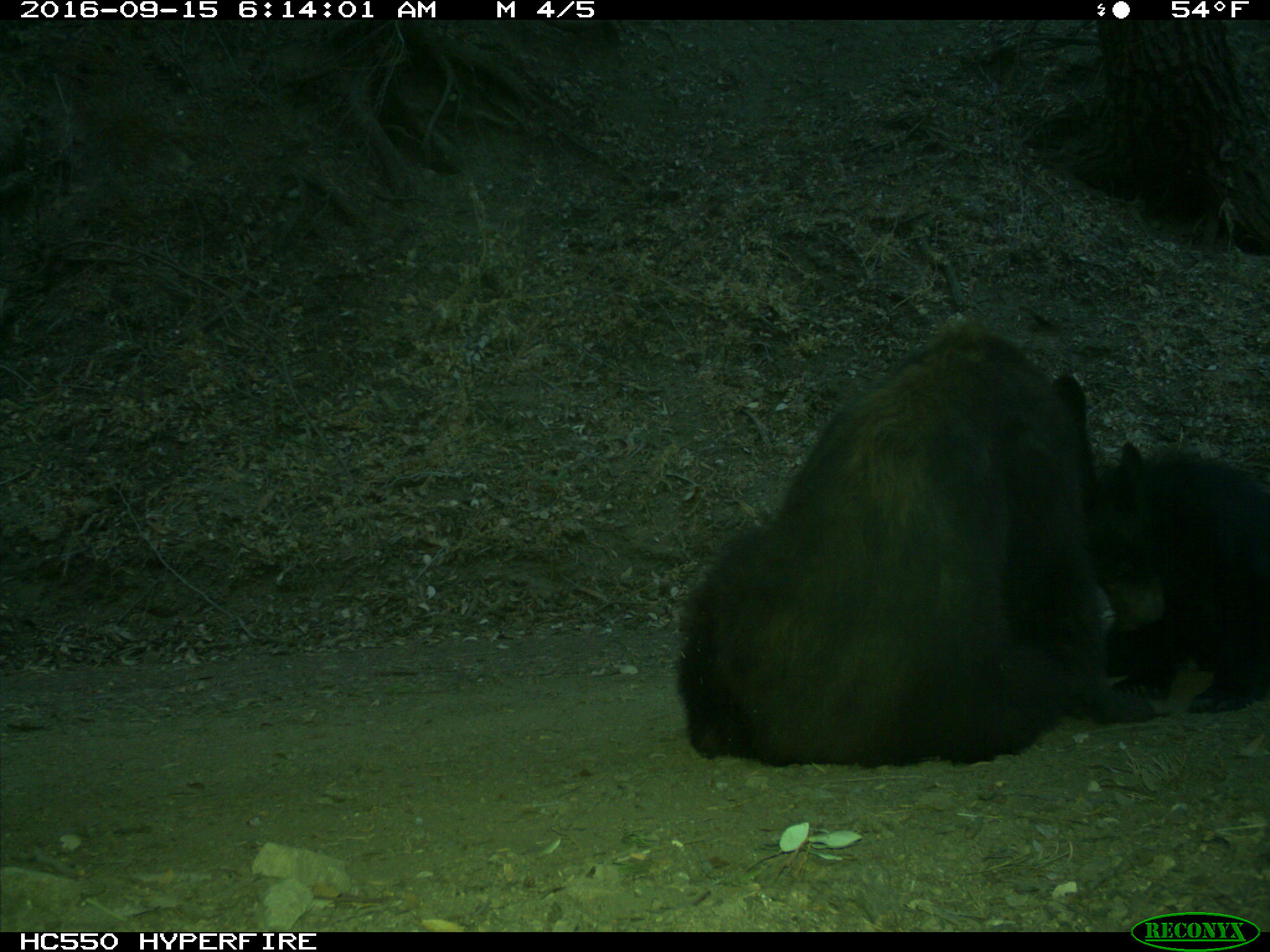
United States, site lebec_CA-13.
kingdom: Animalia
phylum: Chordata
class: Mammalia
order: Carnivora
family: Ursidae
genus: Ursus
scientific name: Ursus americanus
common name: american black bear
Ursus americanus (american black bear).